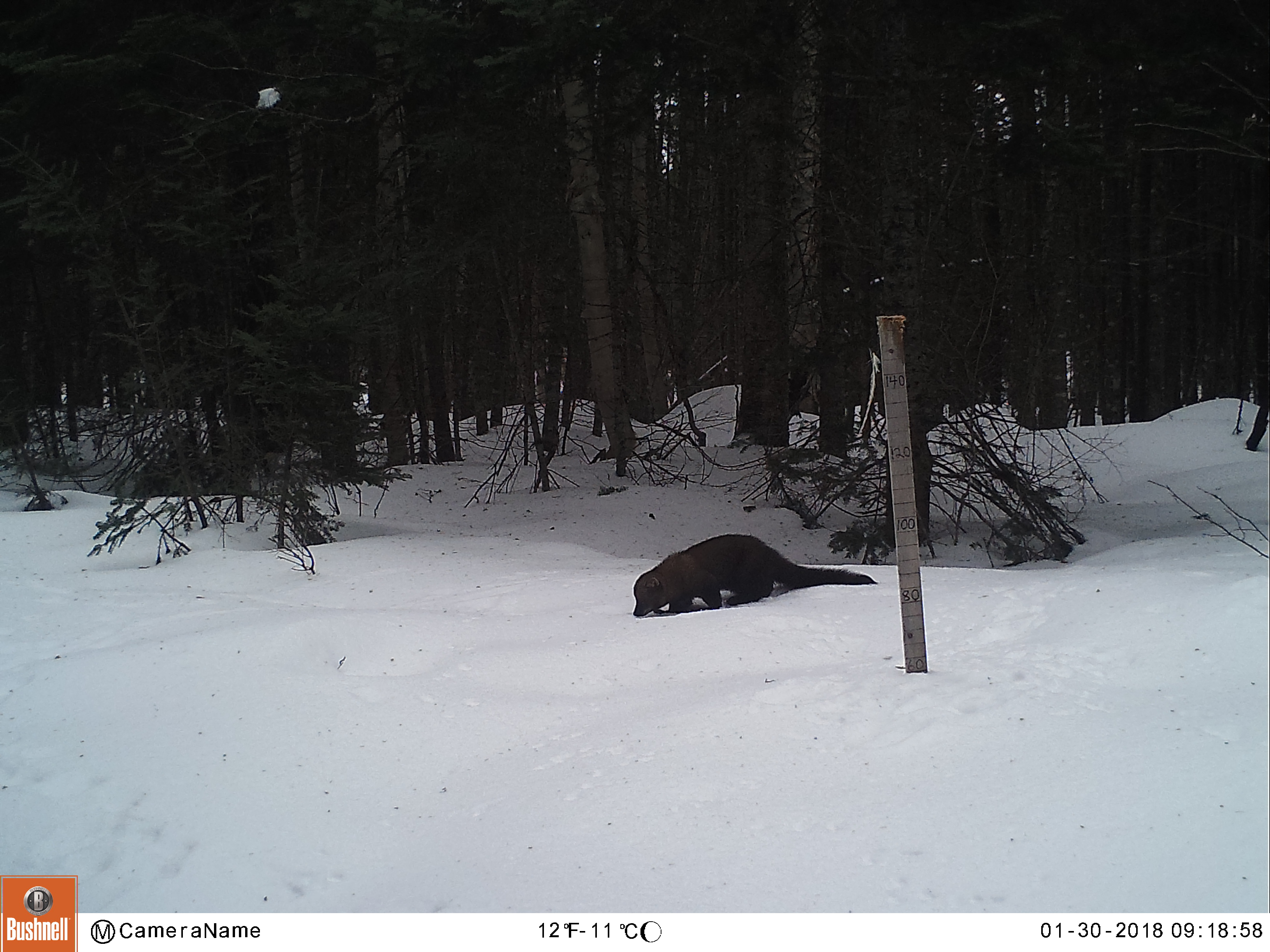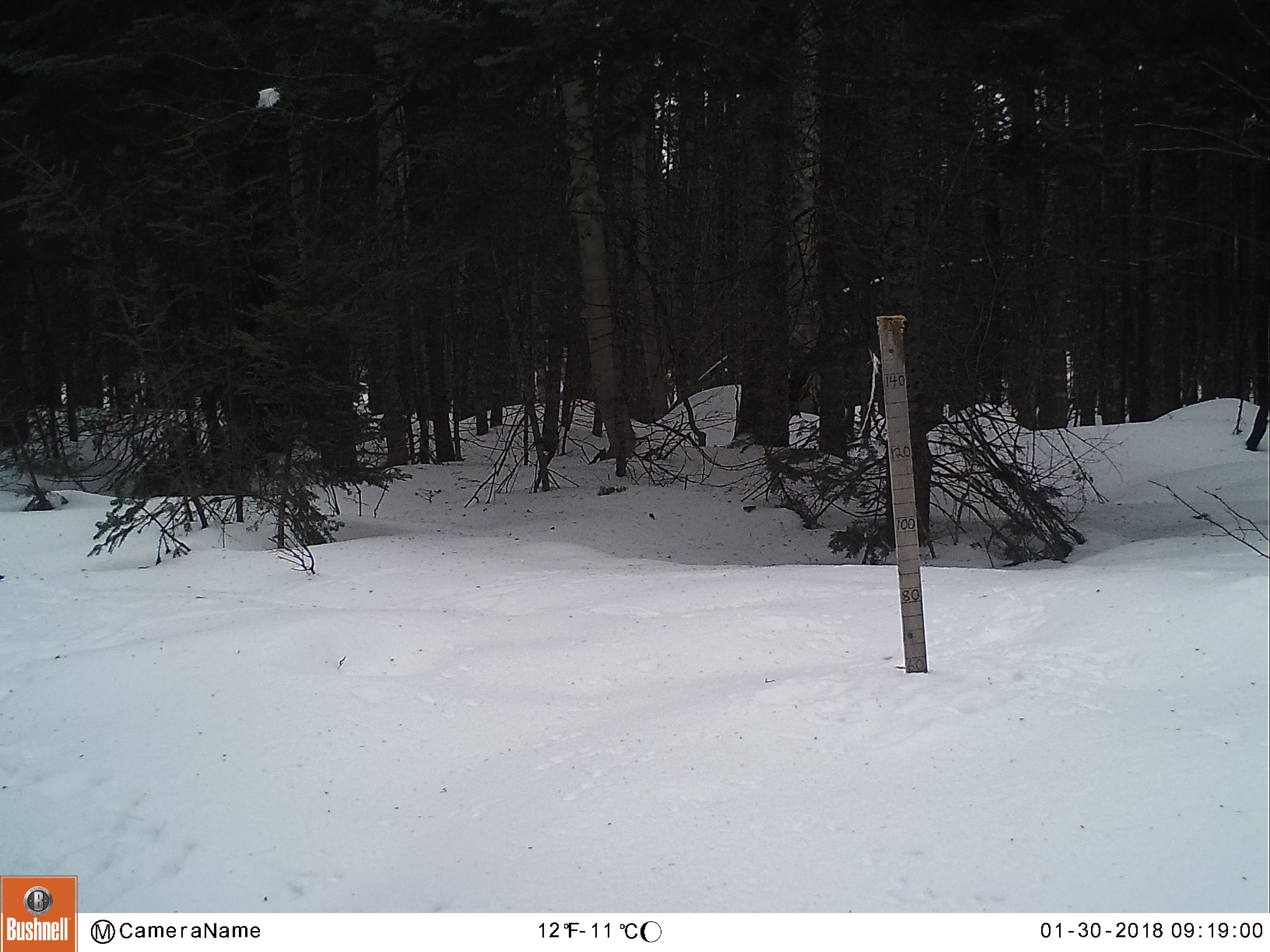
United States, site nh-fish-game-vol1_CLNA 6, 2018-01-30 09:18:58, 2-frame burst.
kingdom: Animalia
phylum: Chordata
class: Mammalia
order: Carnivora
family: Mustelidae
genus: Pekania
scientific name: Pekania pennanti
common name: fisher